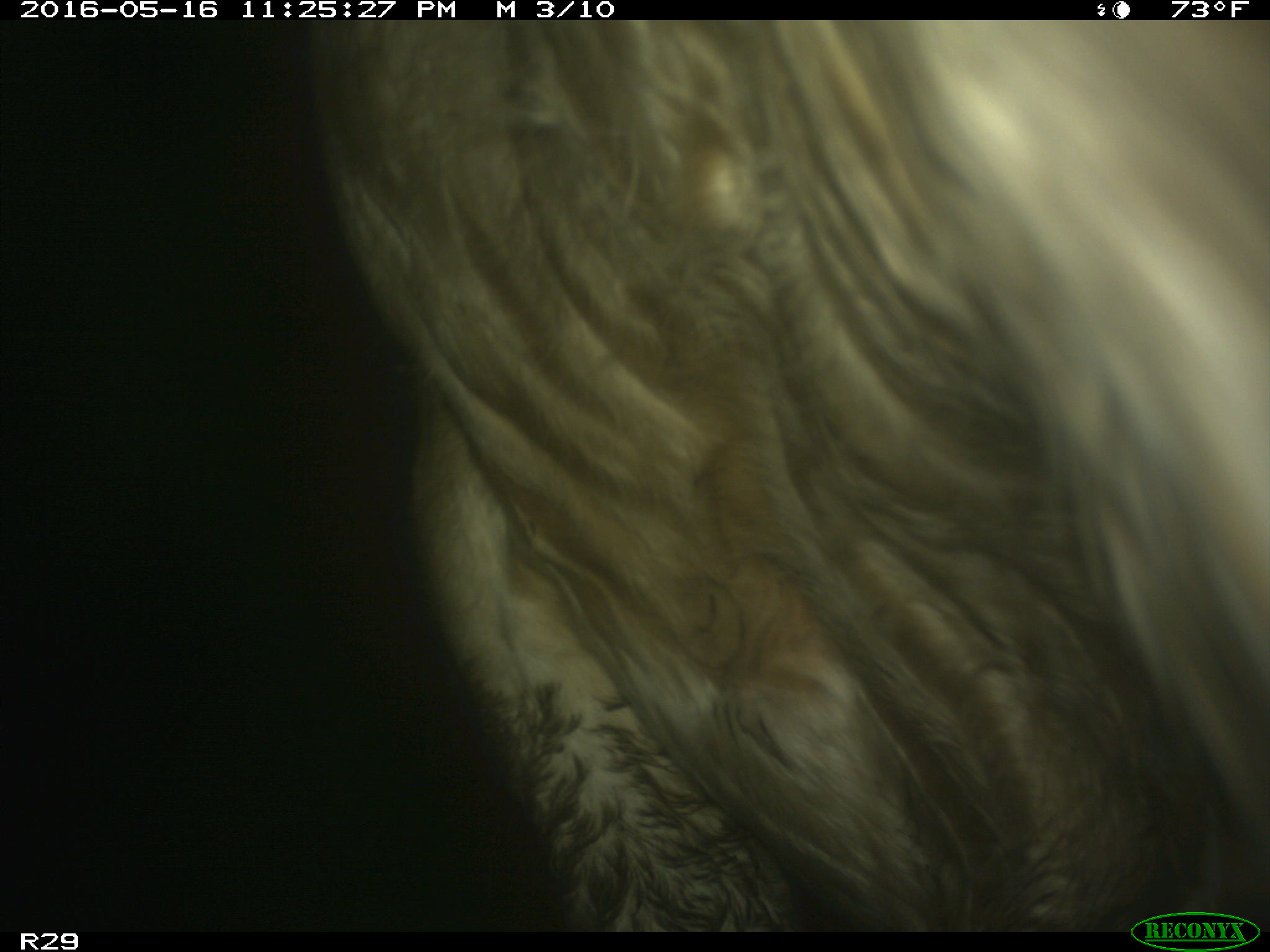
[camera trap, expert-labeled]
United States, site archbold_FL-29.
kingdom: Animalia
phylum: Chordata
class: Mammalia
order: Artiodactyla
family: Bovidae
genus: Bos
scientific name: Bos taurus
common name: domestic cow